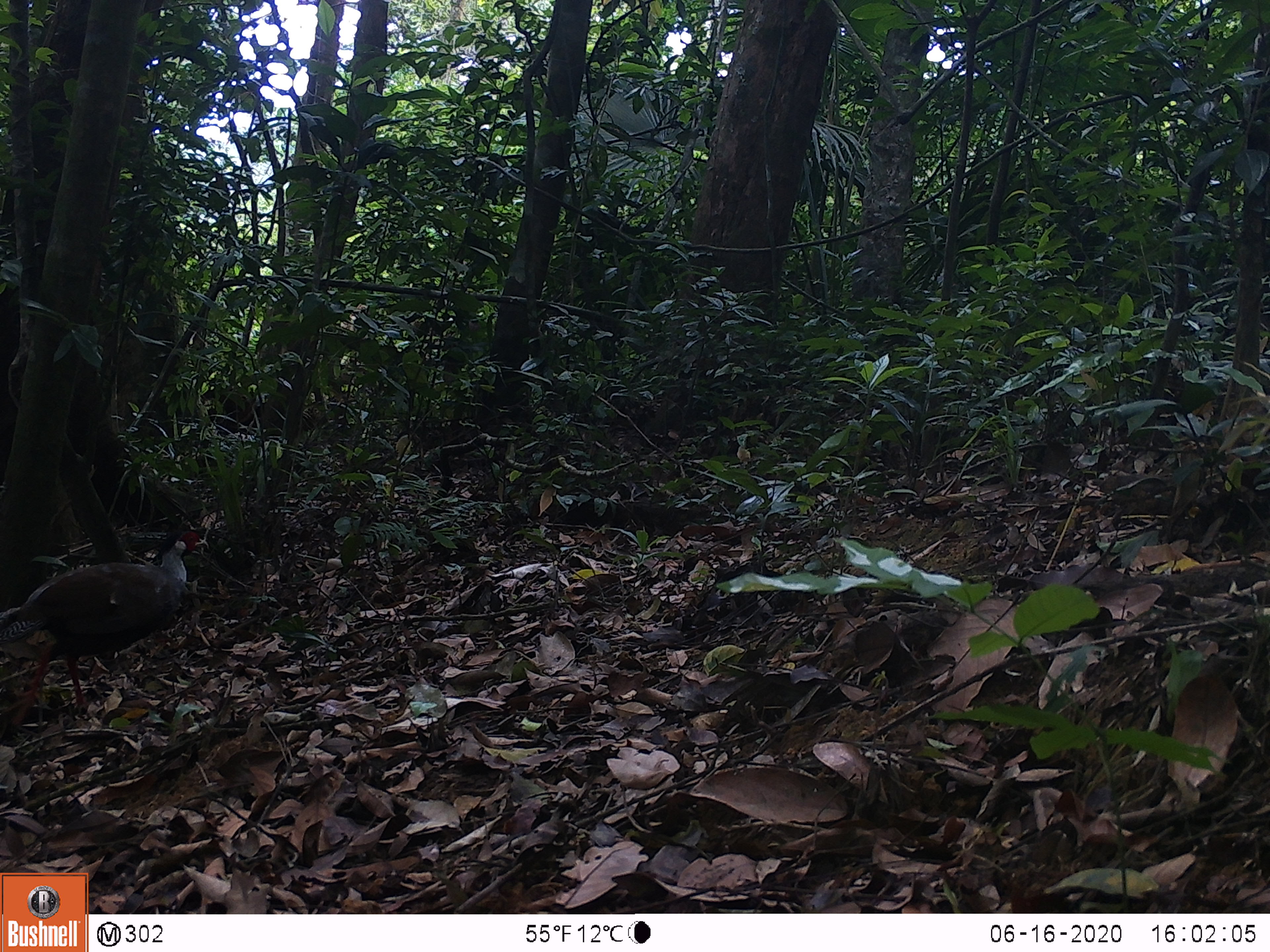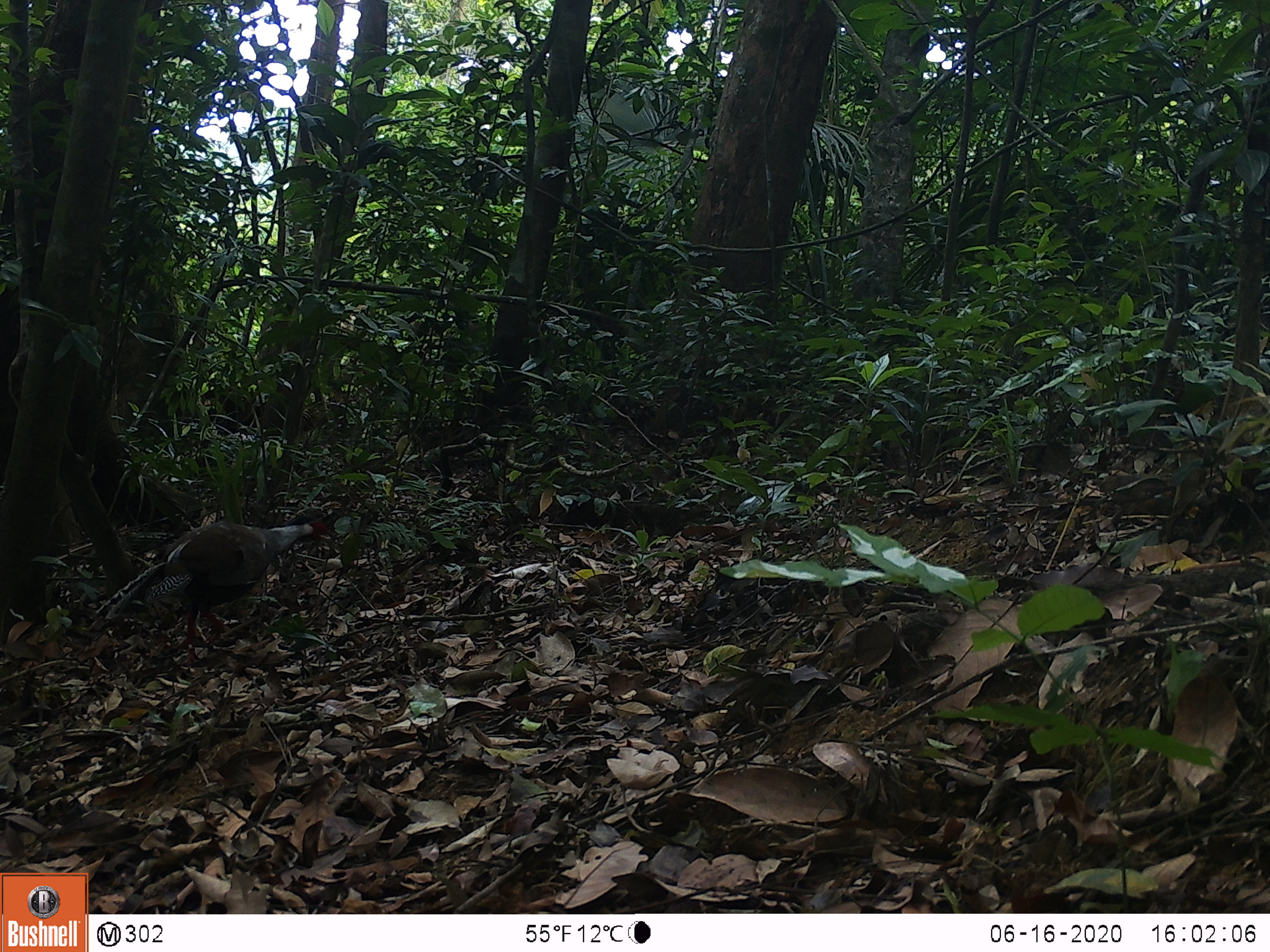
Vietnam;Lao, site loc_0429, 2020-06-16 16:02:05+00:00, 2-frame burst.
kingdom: Animalia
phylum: Chordata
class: Aves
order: Galliformes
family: Phasianidae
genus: Lophura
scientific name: Lophura nycthemera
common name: silver pheasant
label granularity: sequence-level